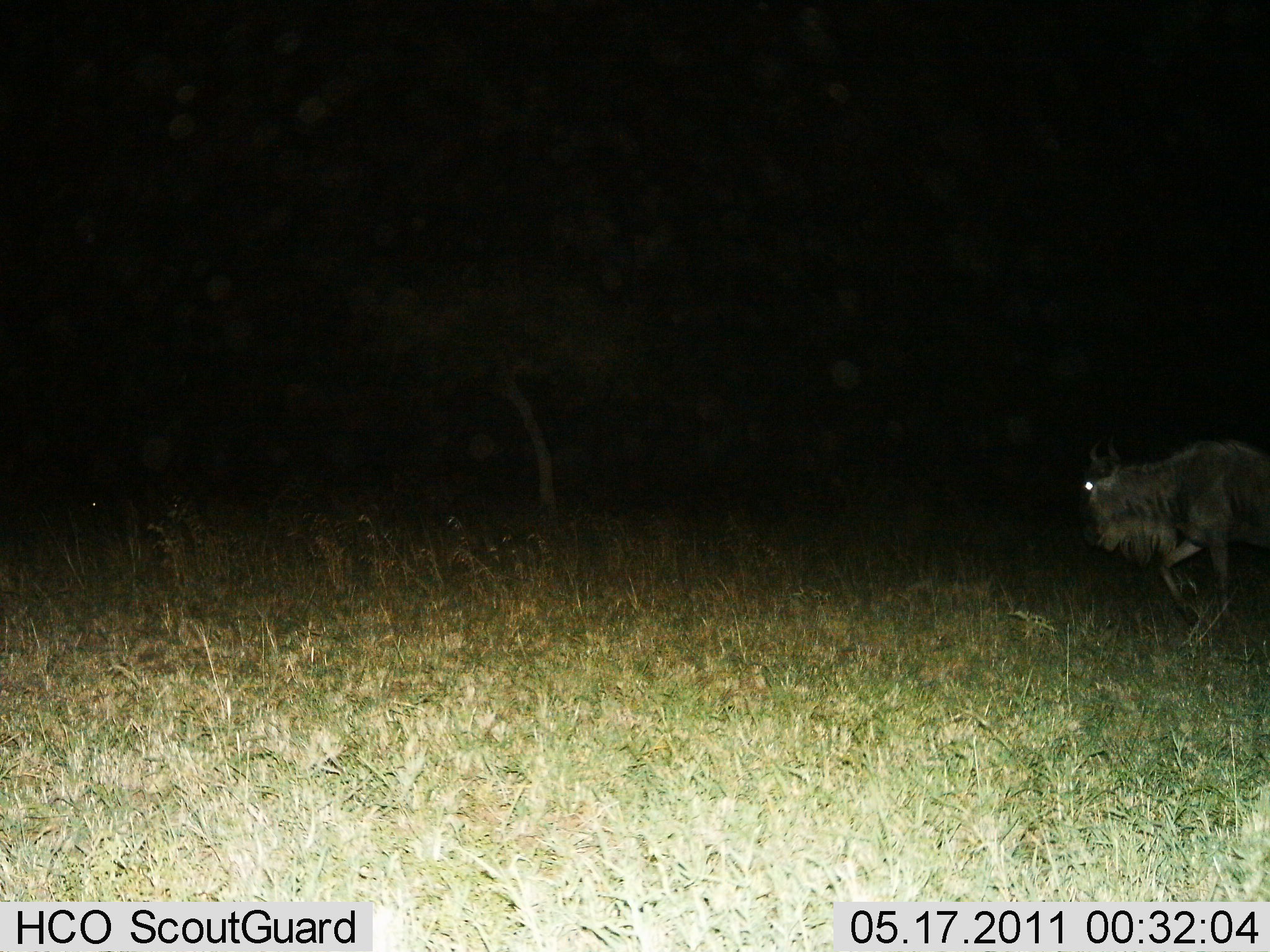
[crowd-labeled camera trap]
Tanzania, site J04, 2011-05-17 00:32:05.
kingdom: Animalia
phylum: Chordata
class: Mammalia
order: Artiodactyla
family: Bovidae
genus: Connochaetes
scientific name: Connochaetes taurinus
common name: blue wildebeest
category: wildebeest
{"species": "wildebeest (blue wildebeest) (Connochaetes taurinus)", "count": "1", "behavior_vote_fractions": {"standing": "13%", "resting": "0%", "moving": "87%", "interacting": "0%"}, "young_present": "0%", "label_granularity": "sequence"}